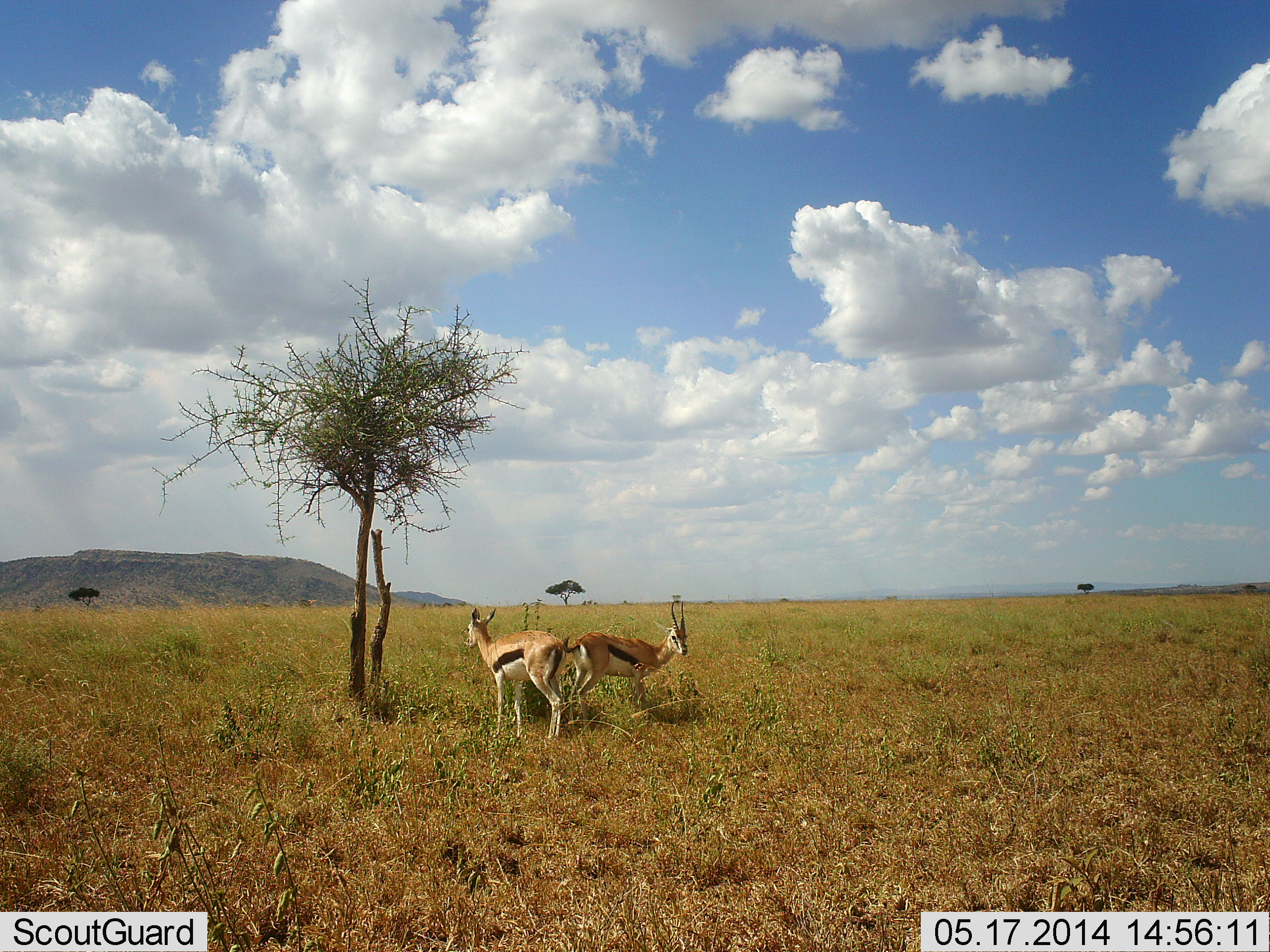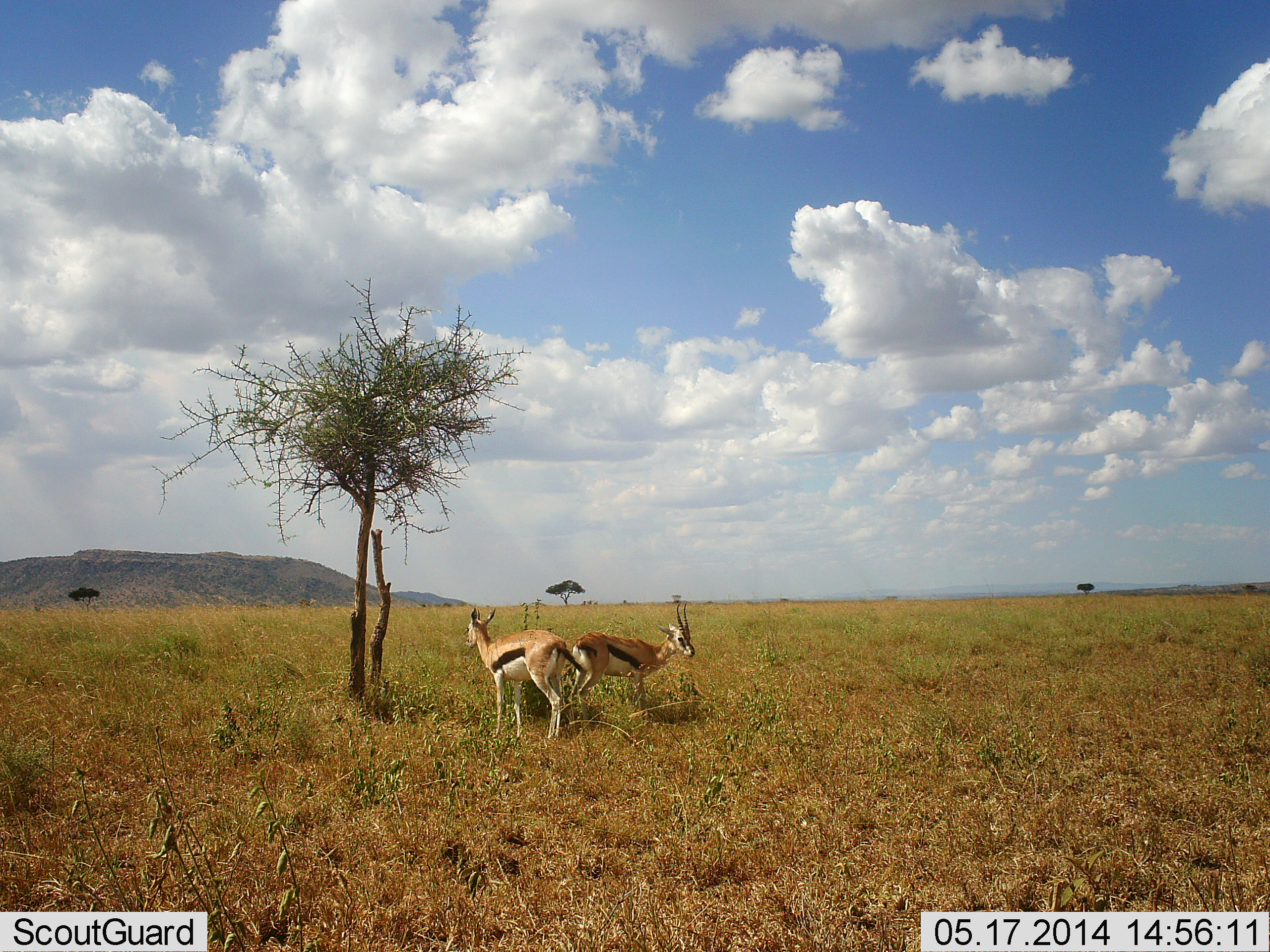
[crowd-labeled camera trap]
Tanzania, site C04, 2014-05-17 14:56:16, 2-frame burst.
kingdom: Animalia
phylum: Chordata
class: Mammalia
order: Artiodactyla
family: Bovidae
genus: Eudorcas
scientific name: Eudorcas thomsonii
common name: thomson's gazelle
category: gazellethomsons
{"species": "gazellethomsons (thomson's gazelle) (Eudorcas thomsonii)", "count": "2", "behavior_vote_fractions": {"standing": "100%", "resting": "0%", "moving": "0%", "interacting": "0%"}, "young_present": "0%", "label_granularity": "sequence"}